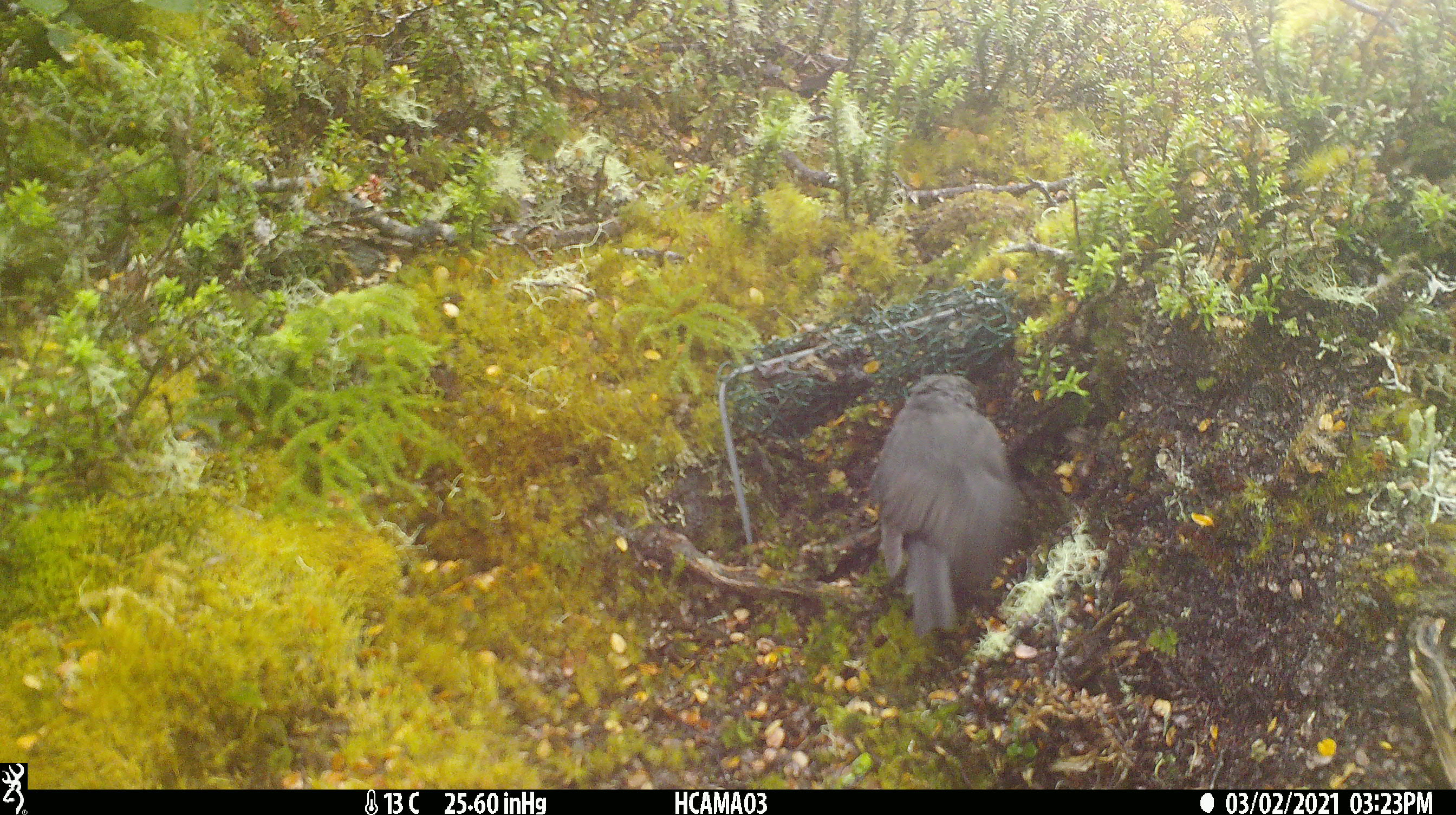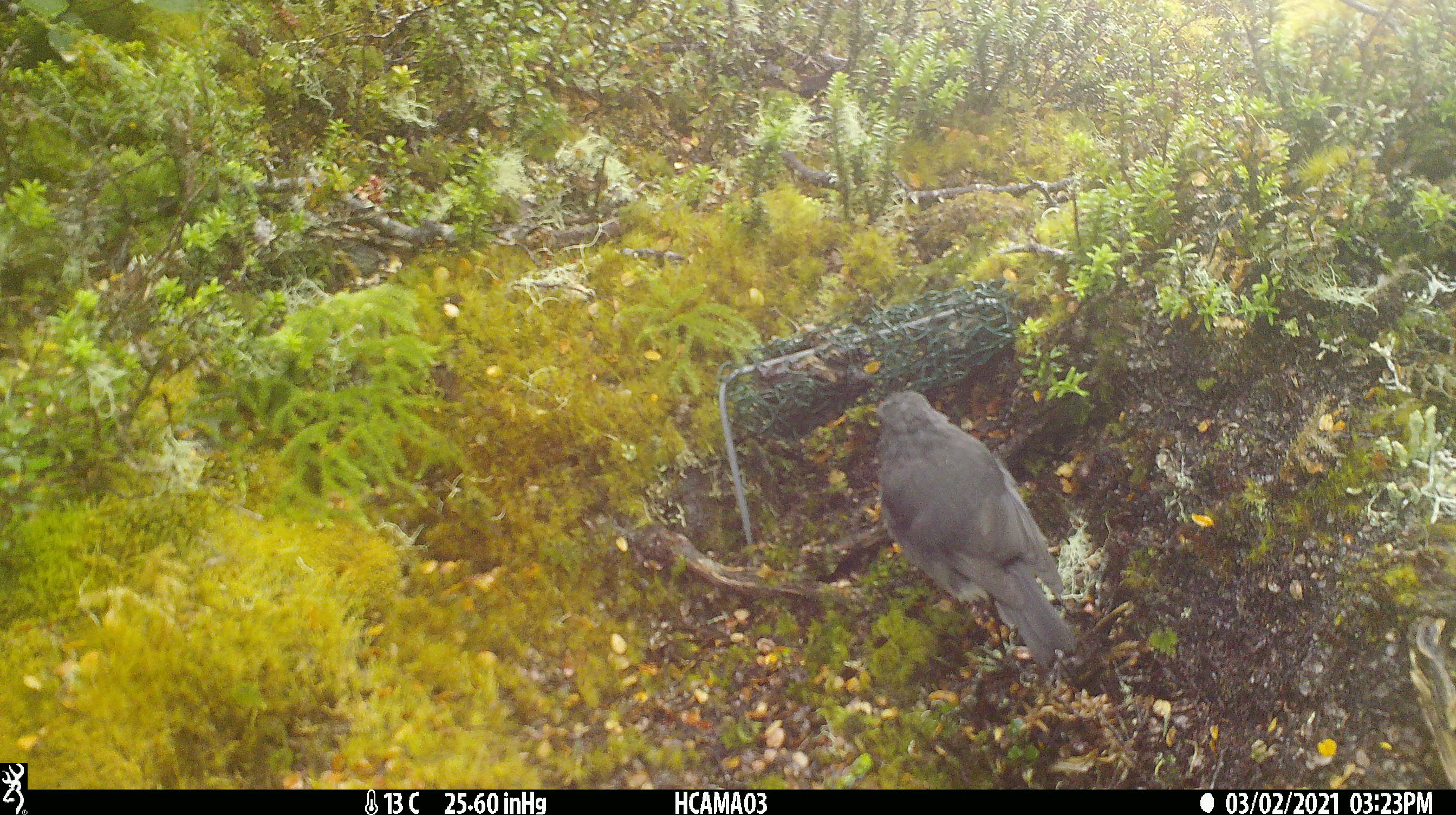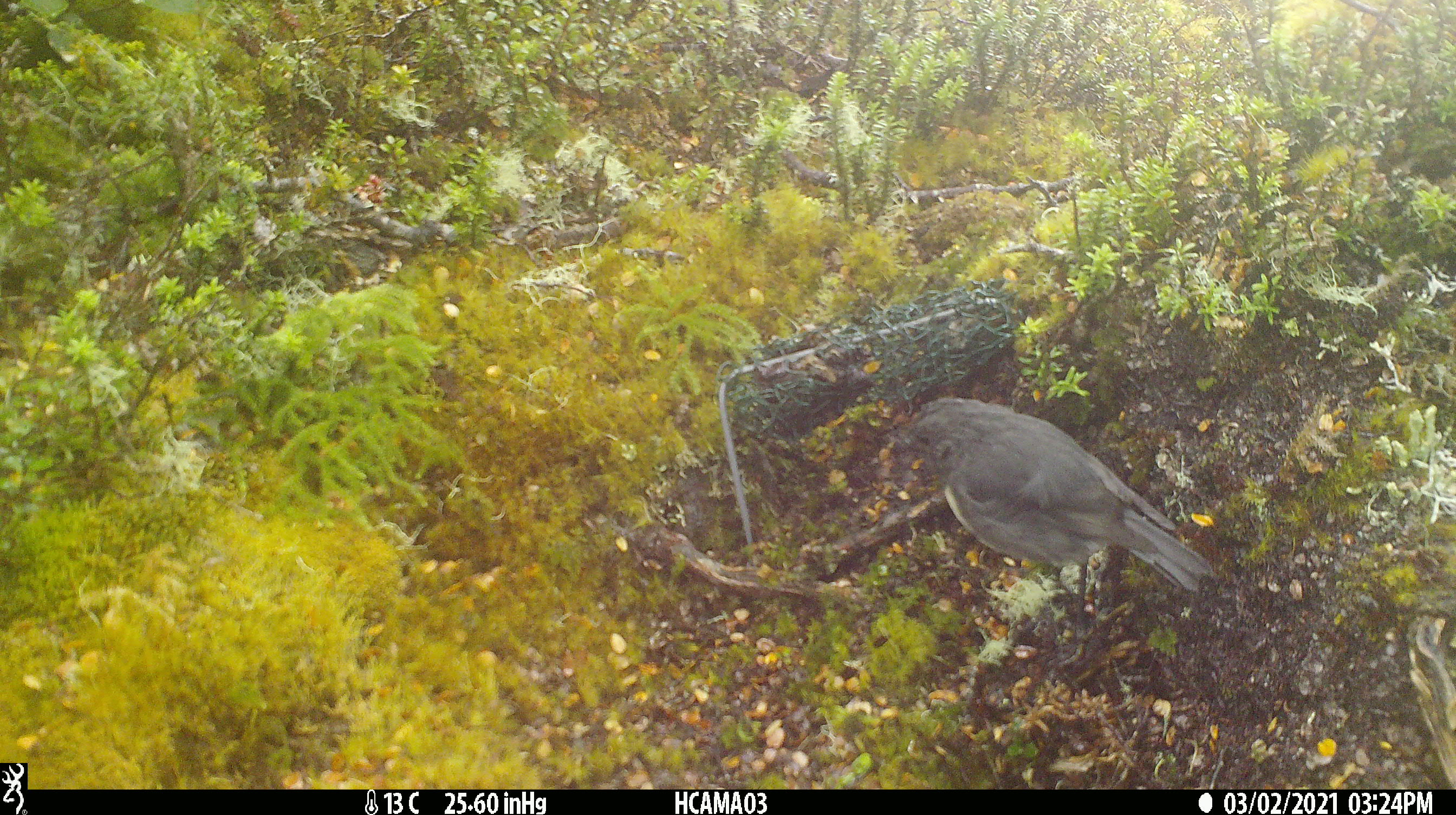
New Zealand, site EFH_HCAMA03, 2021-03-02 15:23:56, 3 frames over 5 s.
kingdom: Animalia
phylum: Chordata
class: Aves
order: Passeriformes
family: Petroicidae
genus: Petroica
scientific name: Petroica australis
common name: new zealand robin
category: robin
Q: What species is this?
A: Robin (new zealand robin) (Petroica australis).